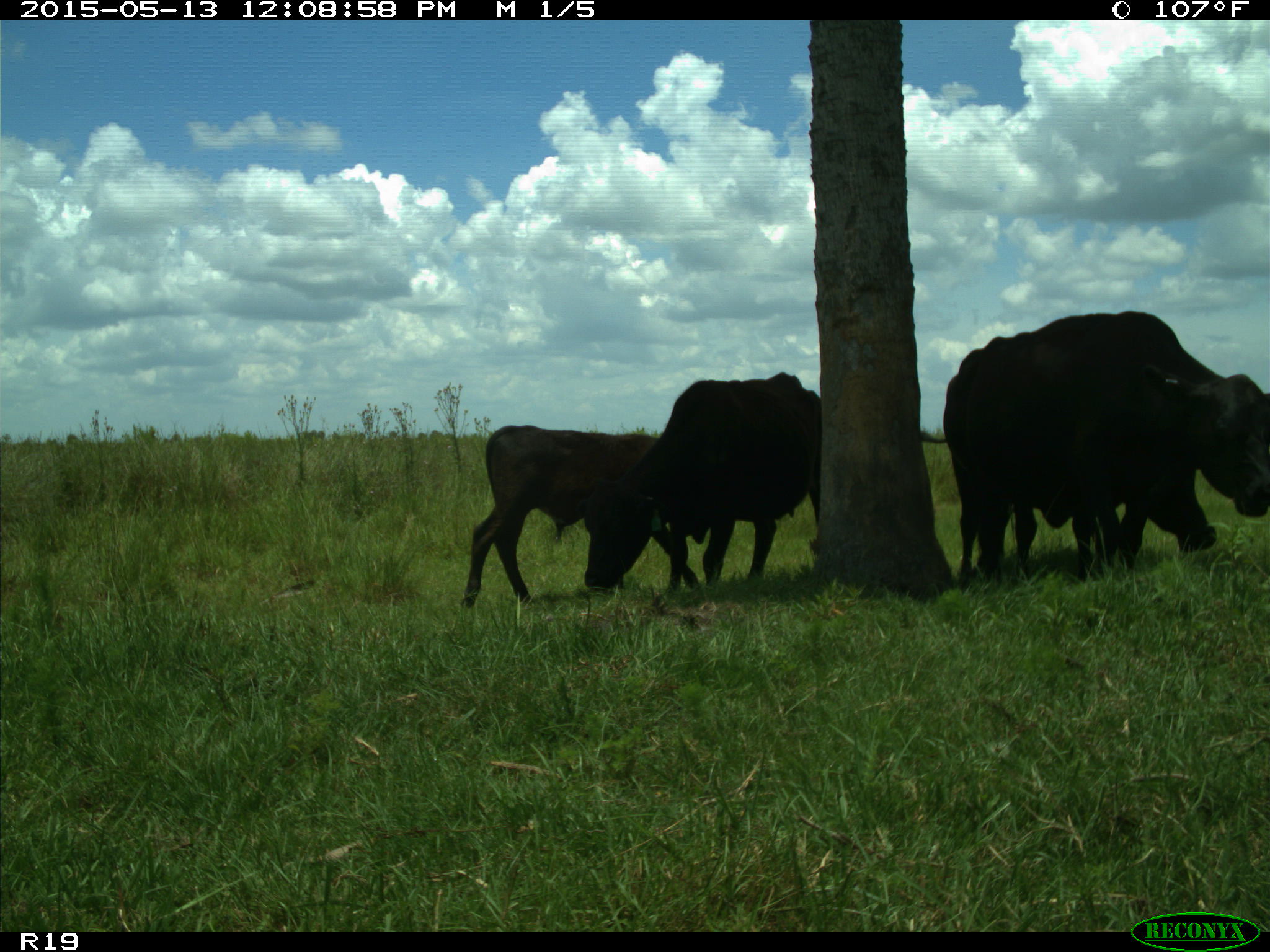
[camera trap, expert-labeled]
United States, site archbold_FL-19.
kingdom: Animalia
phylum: Chordata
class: Mammalia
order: Artiodactyla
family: Bovidae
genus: Bos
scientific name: Bos taurus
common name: domestic cow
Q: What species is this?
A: Bos taurus (domestic cow).